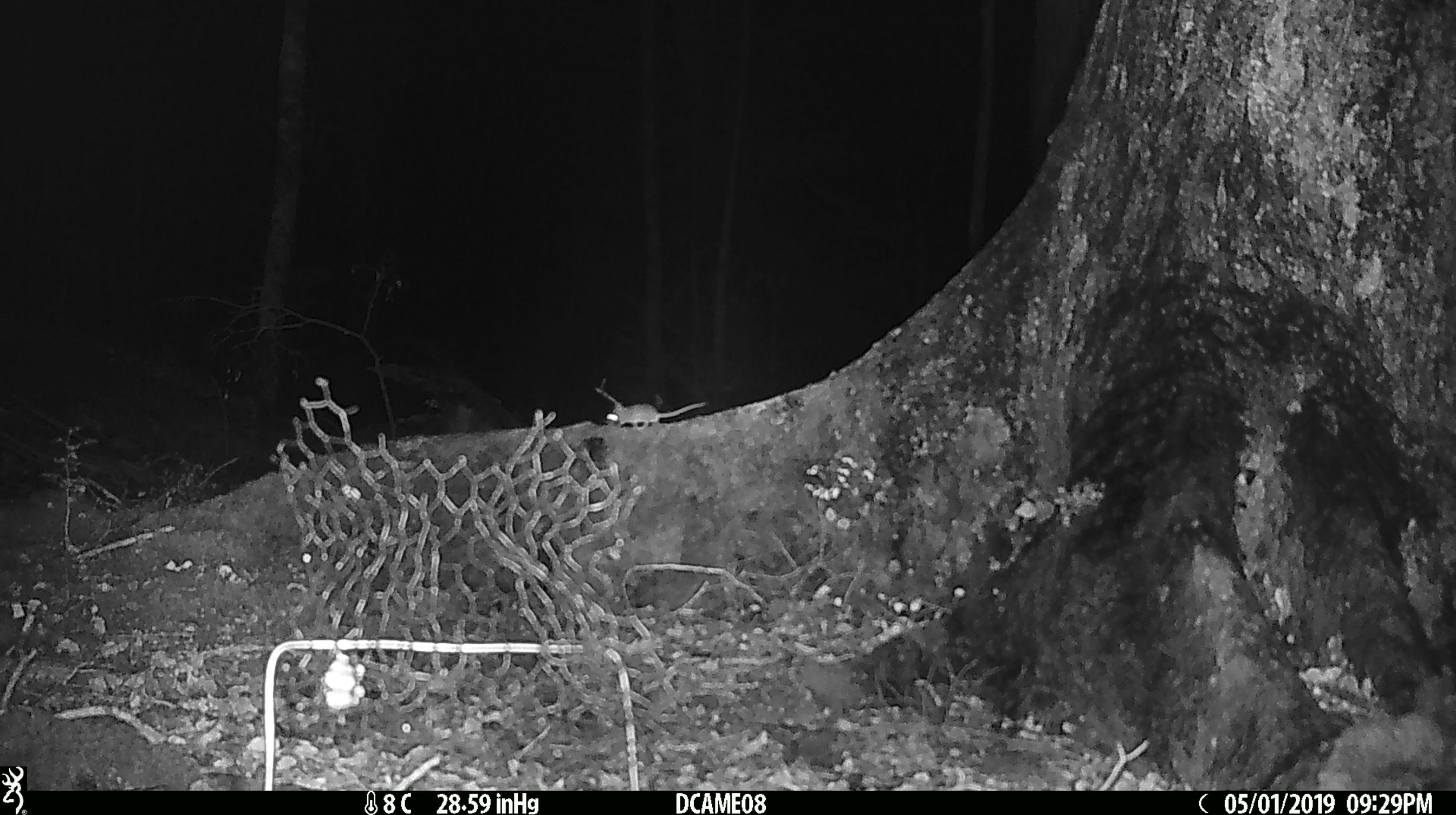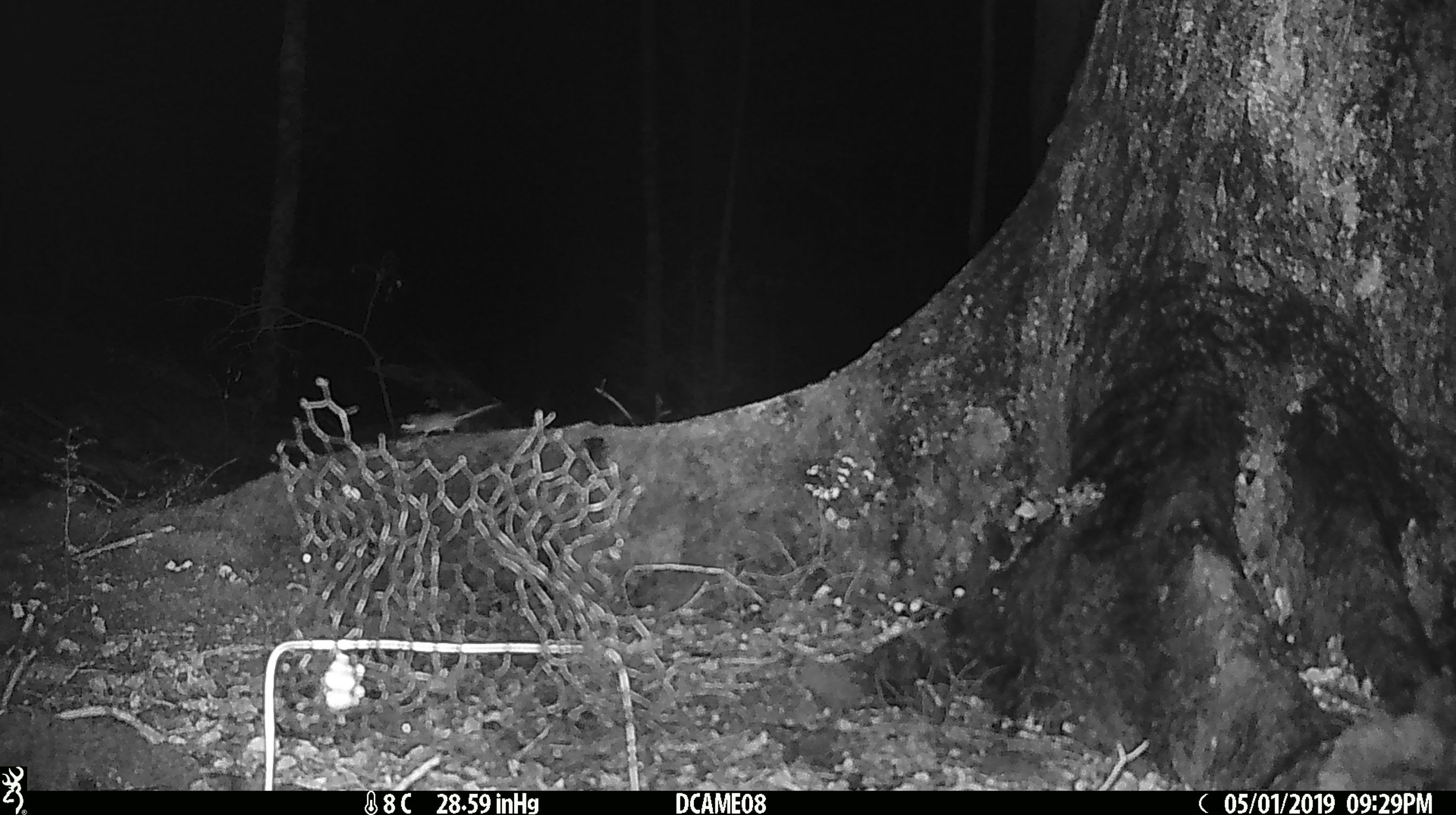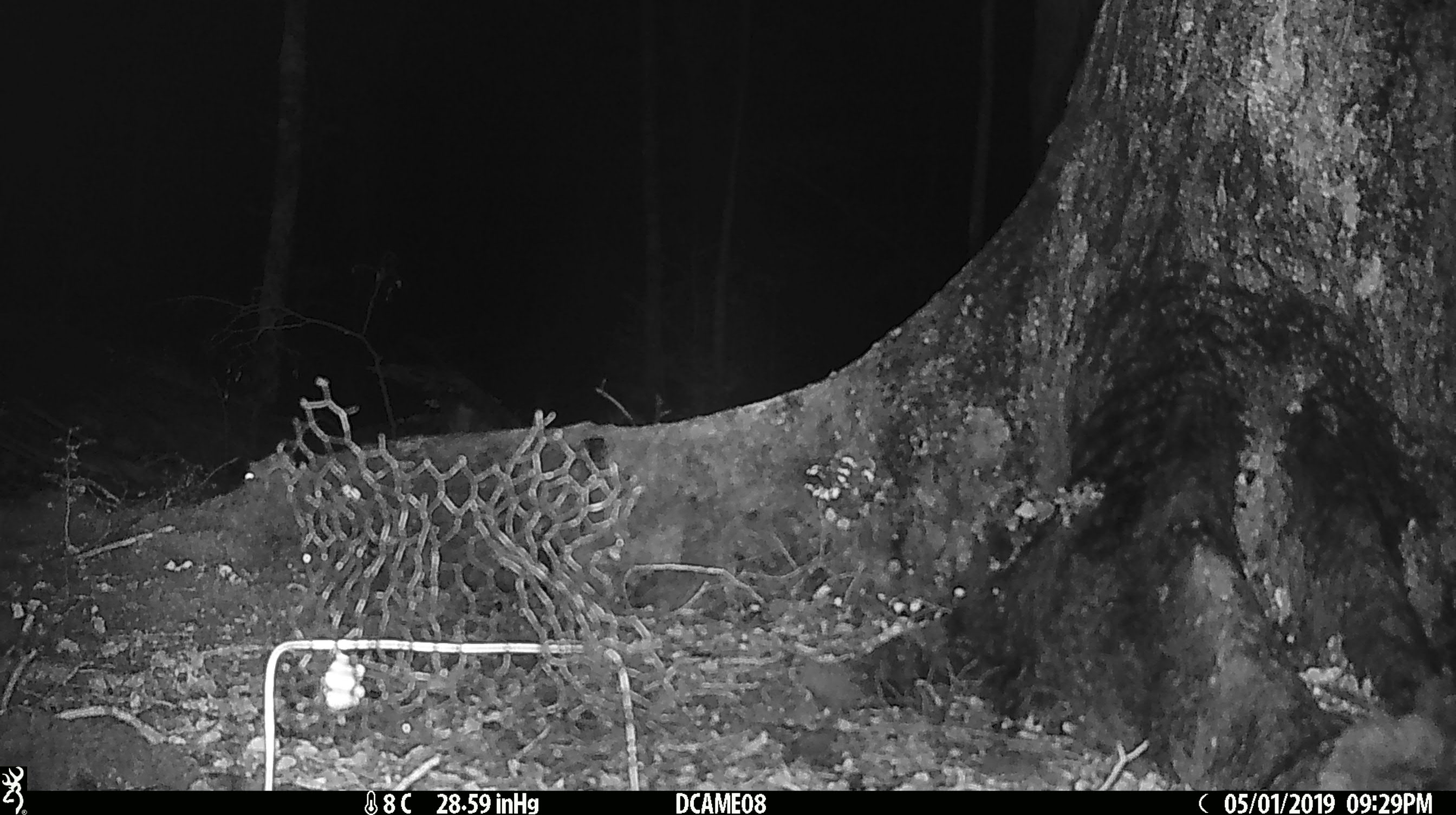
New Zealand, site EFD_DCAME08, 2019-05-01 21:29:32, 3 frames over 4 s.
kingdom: Animalia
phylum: Chordata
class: Mammalia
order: Rodentia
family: Muridae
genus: Mus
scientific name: Mus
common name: mouse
Mouse (Mus).